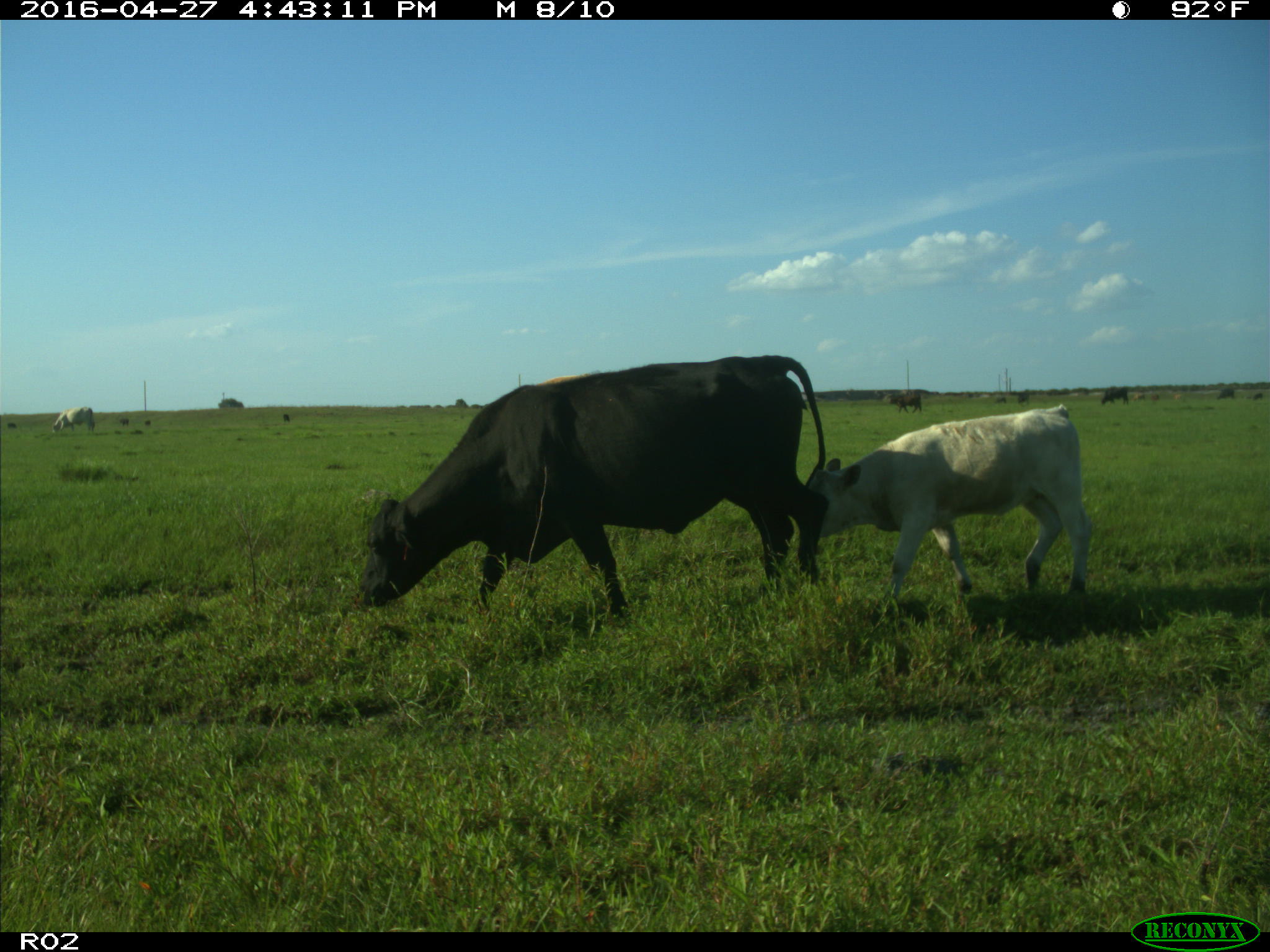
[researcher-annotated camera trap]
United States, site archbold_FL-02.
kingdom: Animalia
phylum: Chordata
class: Mammalia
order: Artiodactyla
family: Bovidae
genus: Bos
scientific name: Bos taurus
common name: domestic cow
Bos taurus (domestic cow).